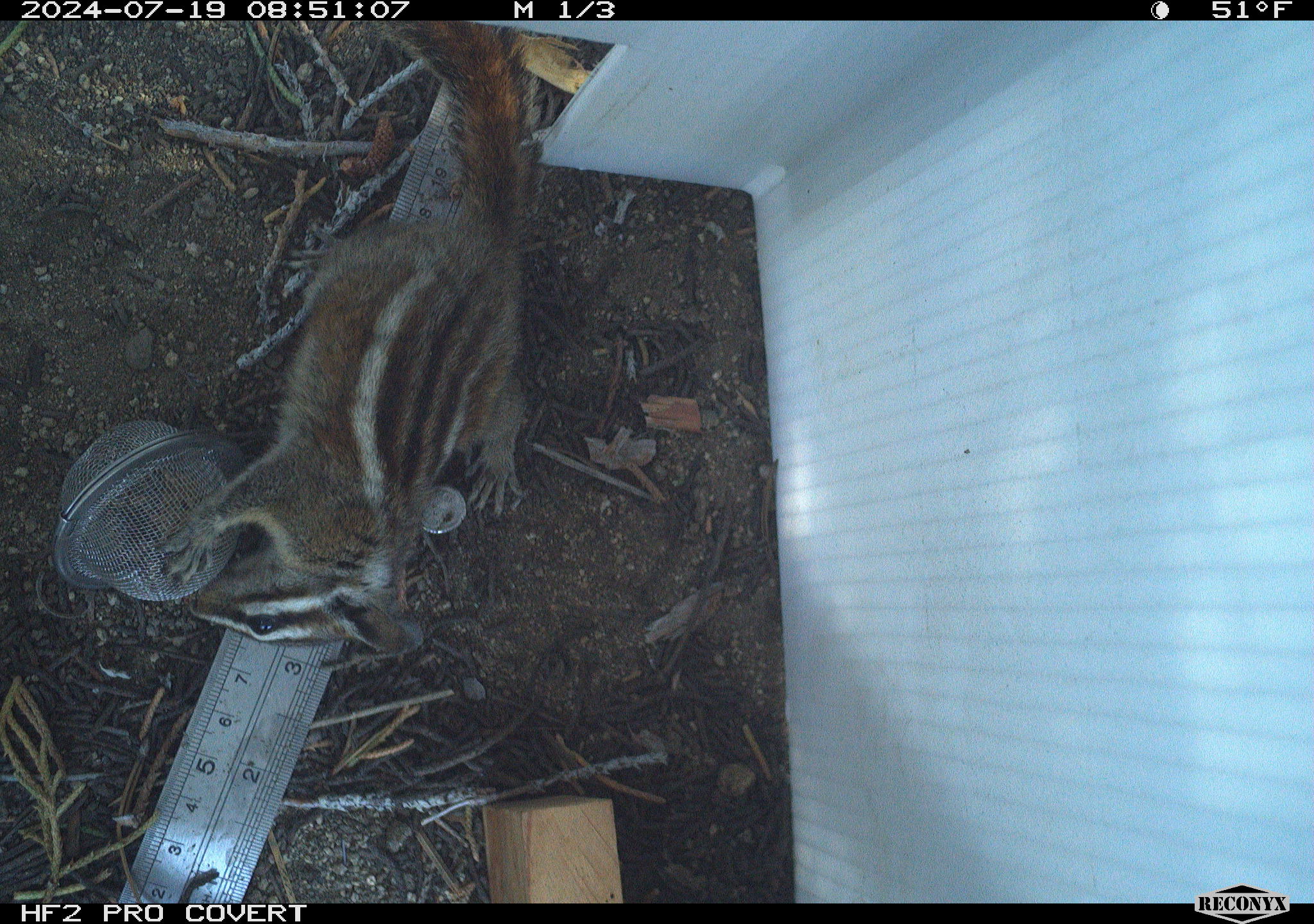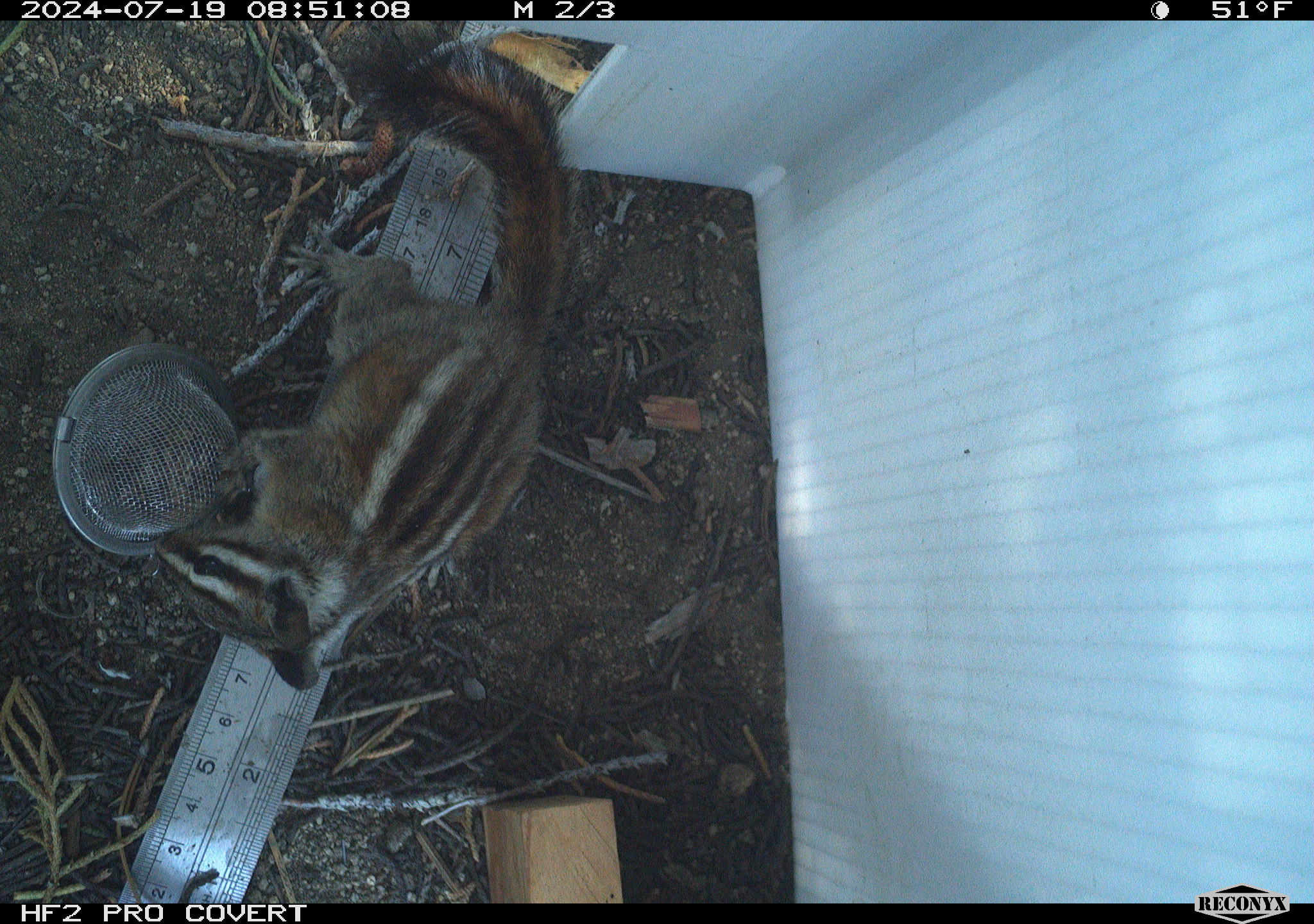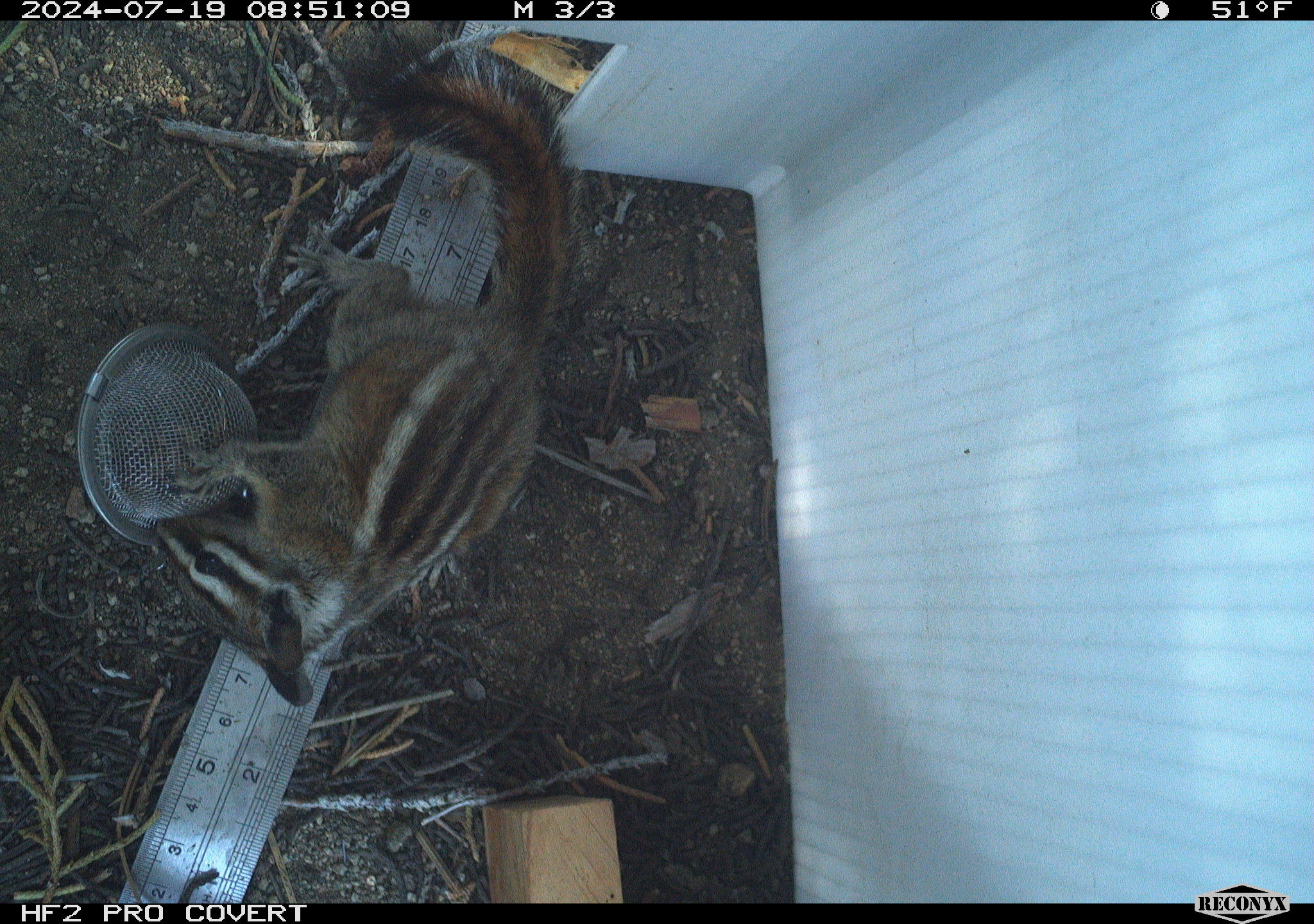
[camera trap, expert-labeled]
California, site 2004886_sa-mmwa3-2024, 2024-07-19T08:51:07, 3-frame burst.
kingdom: Animalia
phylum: Chordata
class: Mammalia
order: Rodentia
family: Sciuridae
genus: Neotamias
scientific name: Neotamias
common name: western chipmunks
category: neotamias species